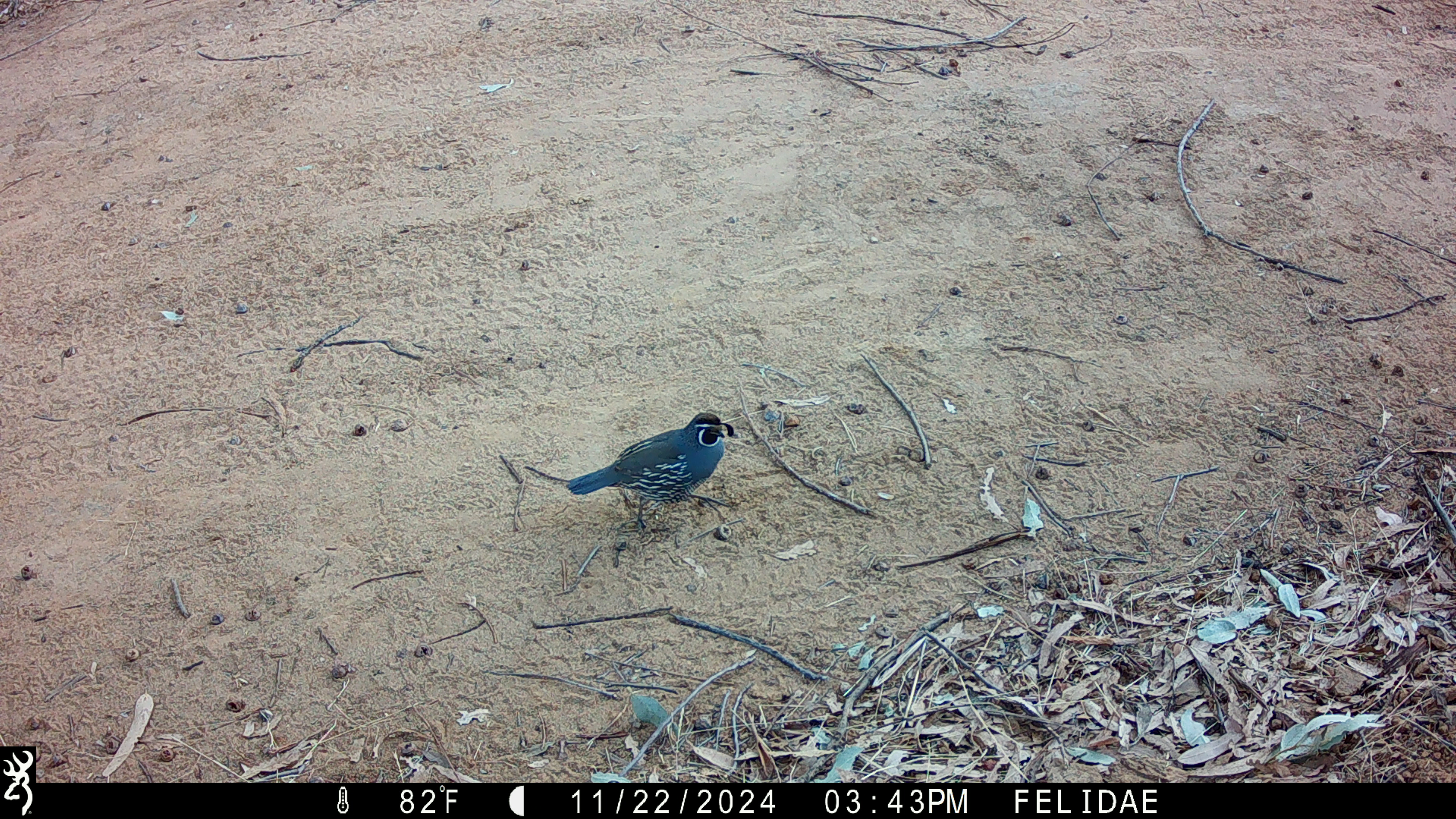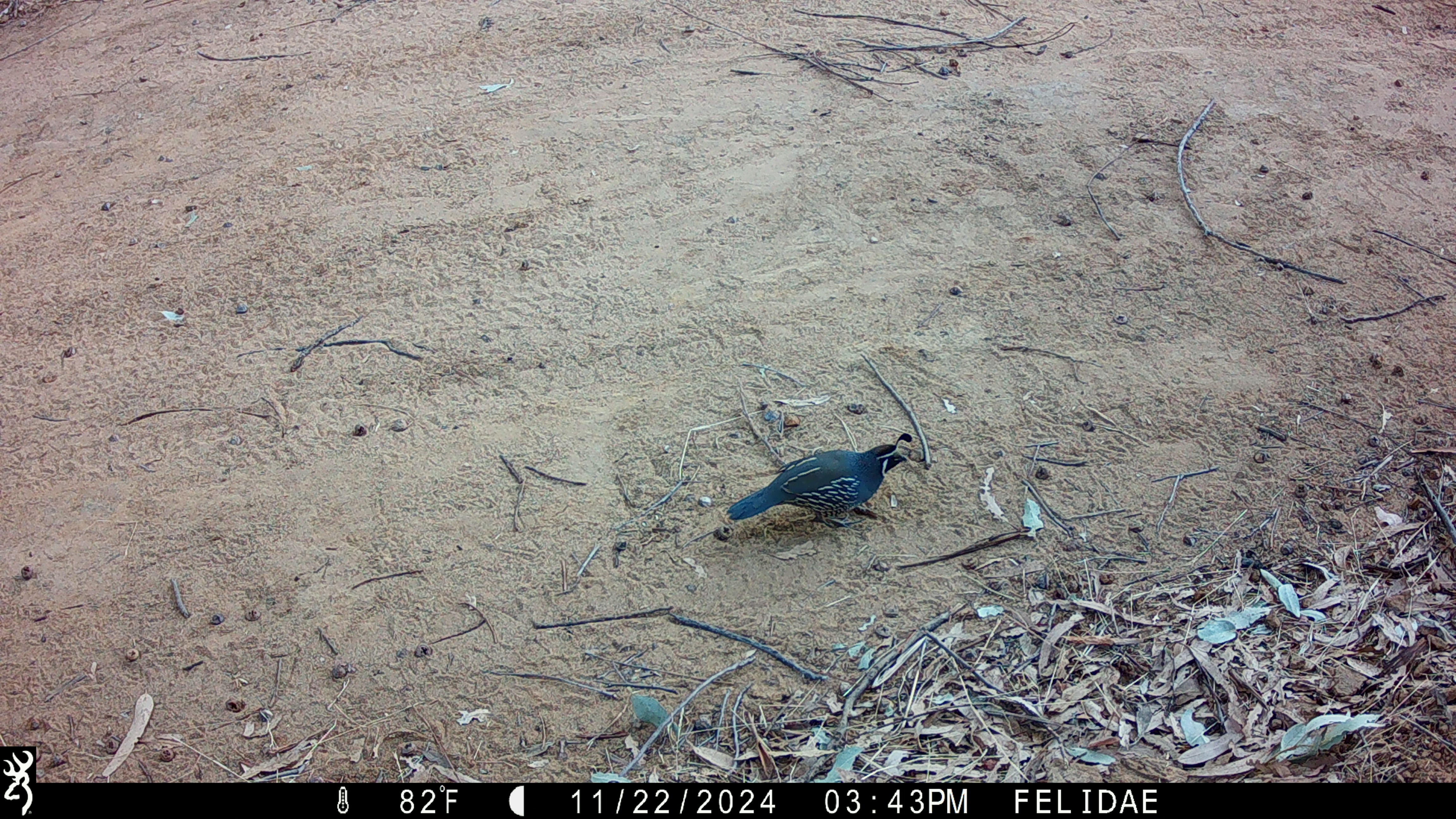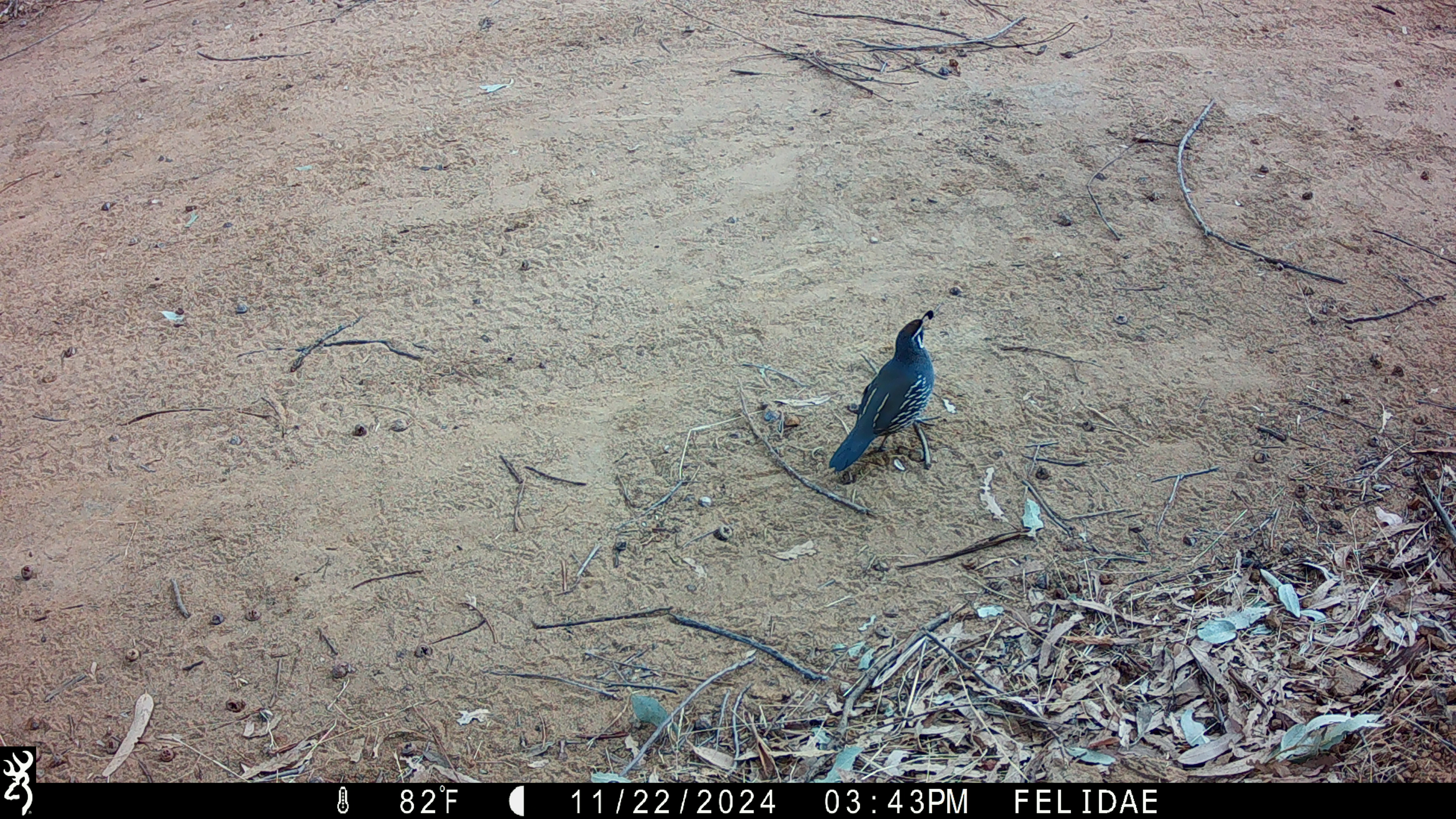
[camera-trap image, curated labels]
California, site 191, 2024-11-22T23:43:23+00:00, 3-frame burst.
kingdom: Animalia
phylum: Chordata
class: Aves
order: Galliformes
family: Odontophoridae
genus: Callipepla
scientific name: Callipepla californica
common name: california quail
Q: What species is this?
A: California quail (Callipepla californica).